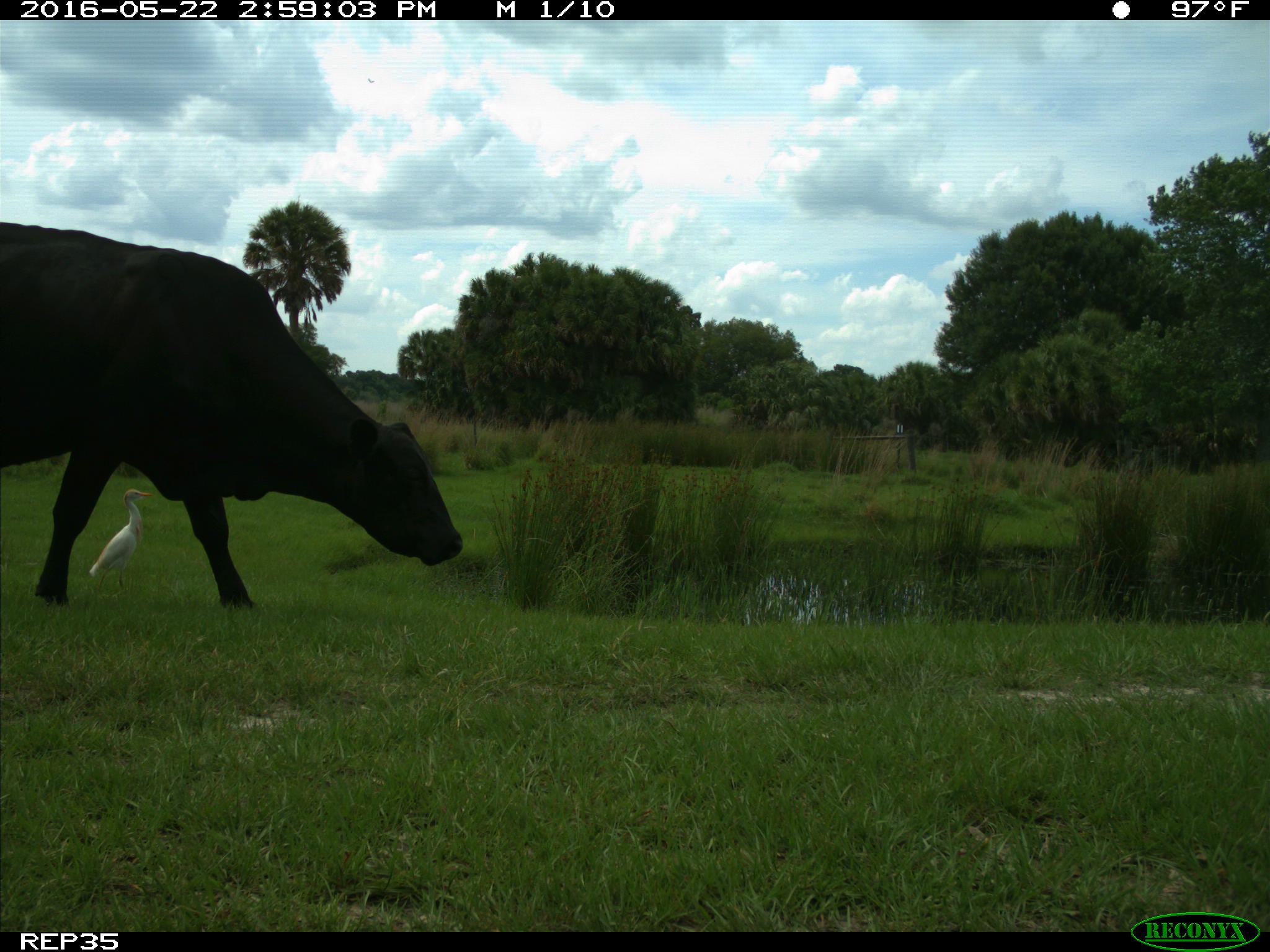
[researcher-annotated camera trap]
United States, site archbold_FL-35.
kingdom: Animalia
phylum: Chordata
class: Mammalia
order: Artiodactyla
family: Bovidae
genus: Bos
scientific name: Bos taurus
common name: domestic cow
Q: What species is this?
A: Bos taurus (domestic cow).